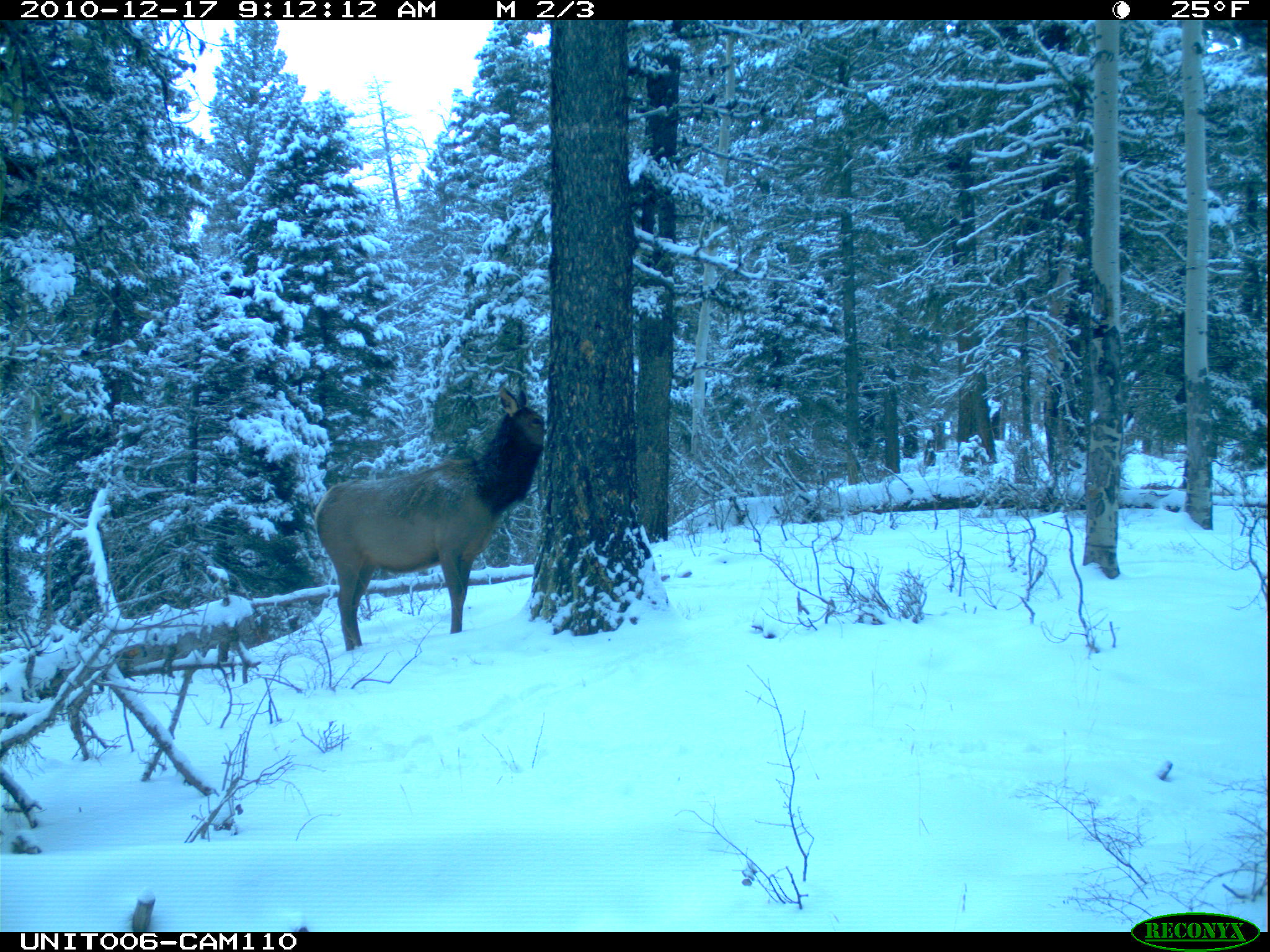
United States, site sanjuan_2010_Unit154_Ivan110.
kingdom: Animalia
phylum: Chordata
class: Mammalia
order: Artiodactyla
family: Cervidae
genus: Cervus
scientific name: Cervus elaphus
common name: red deer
Cervus elaphus (red deer).